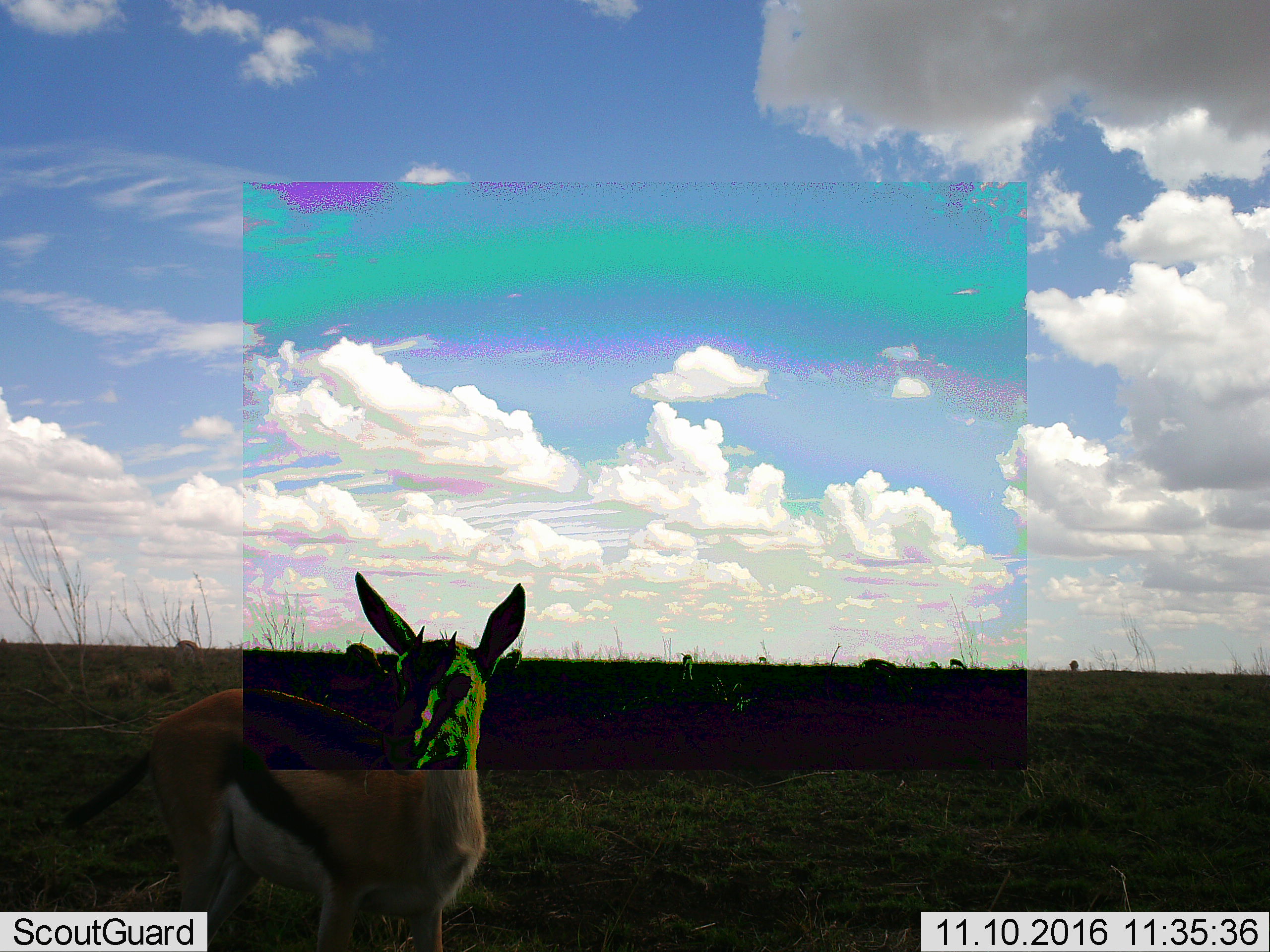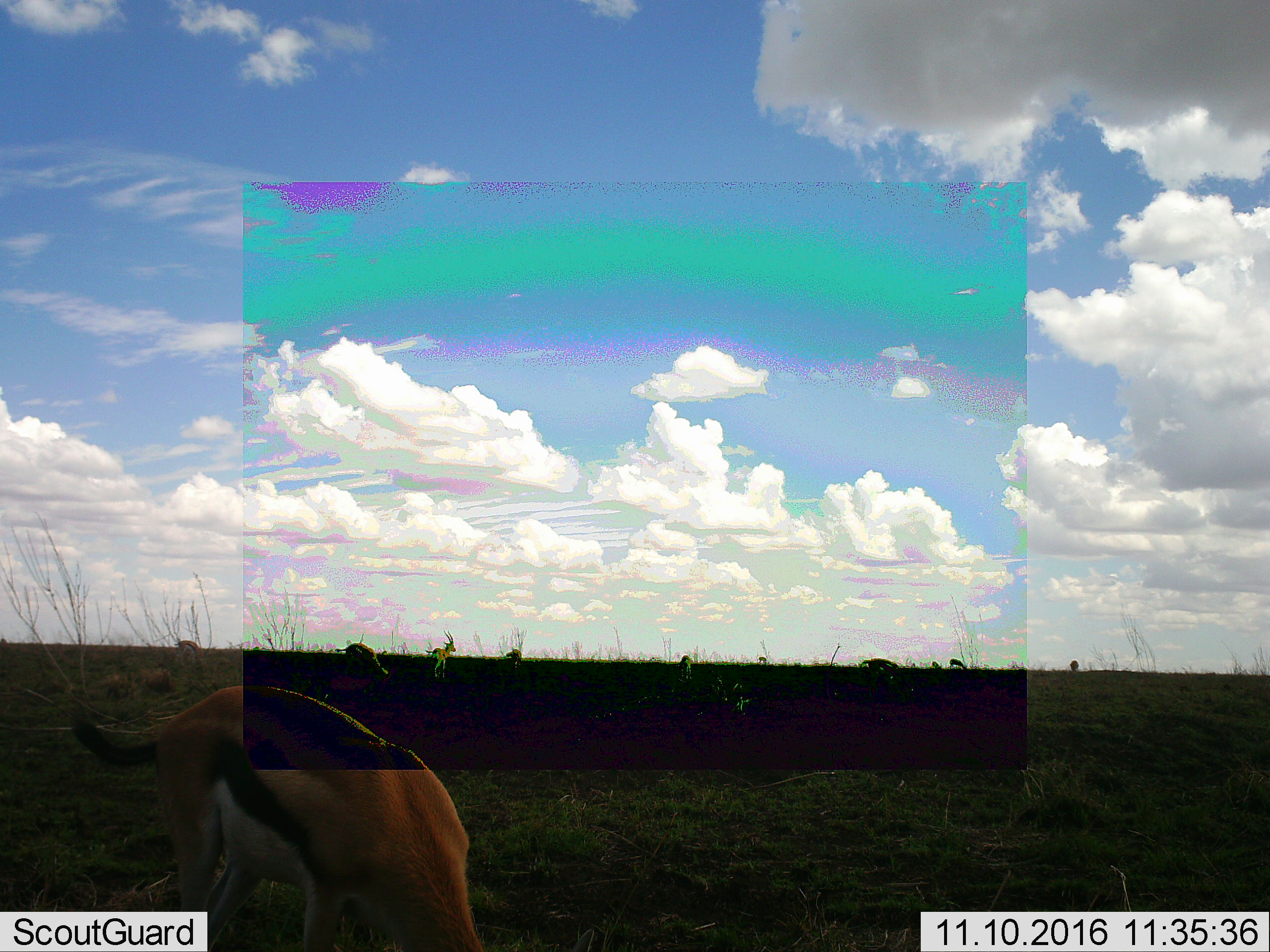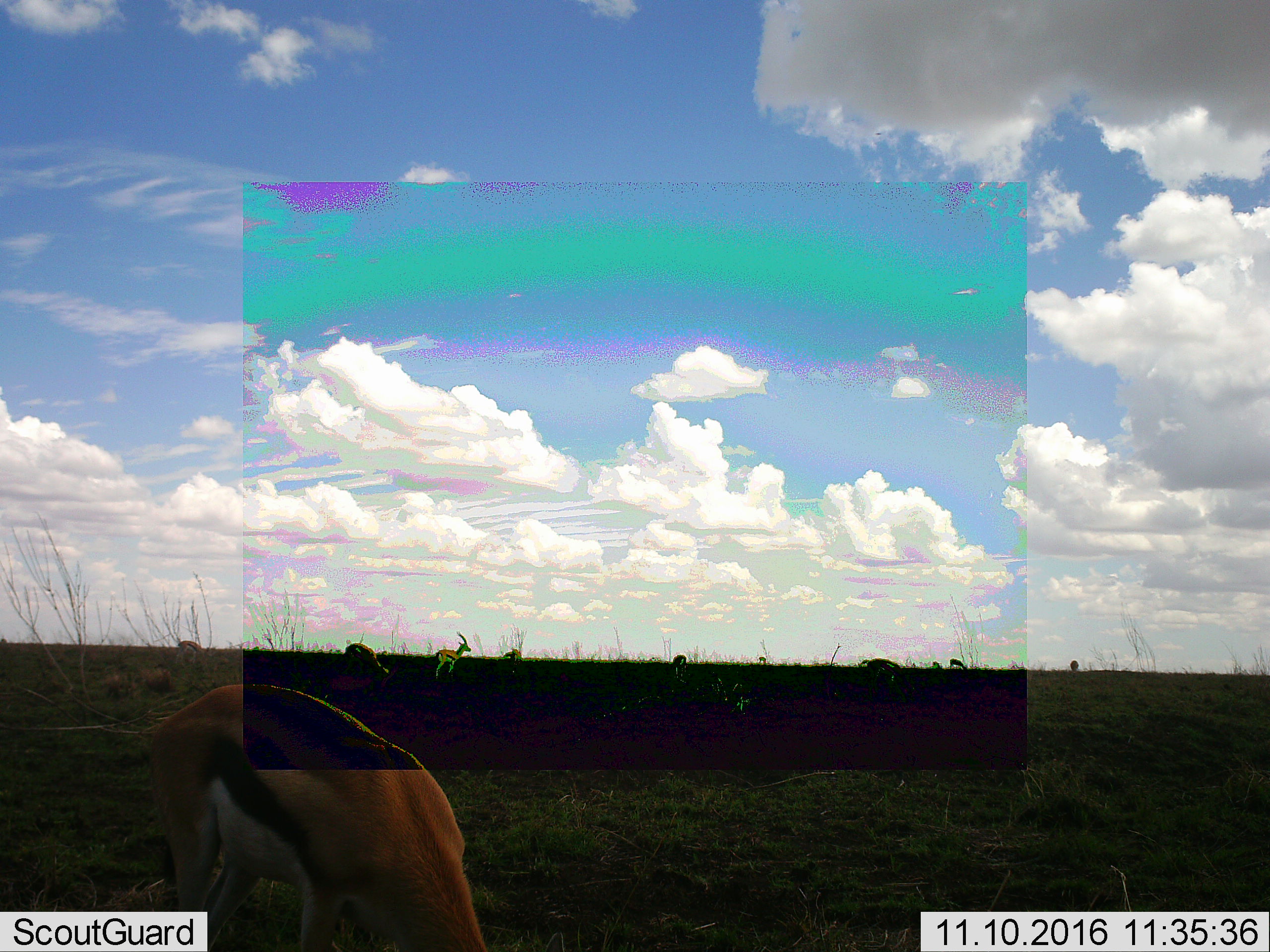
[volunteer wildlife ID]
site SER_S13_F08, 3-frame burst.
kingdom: Animalia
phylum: Chordata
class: Mammalia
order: Artiodactyla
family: Bovidae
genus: Eudorcas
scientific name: Eudorcas thomsonii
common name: thomson's gazelle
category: gazellethomsons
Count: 11-50.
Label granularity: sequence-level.